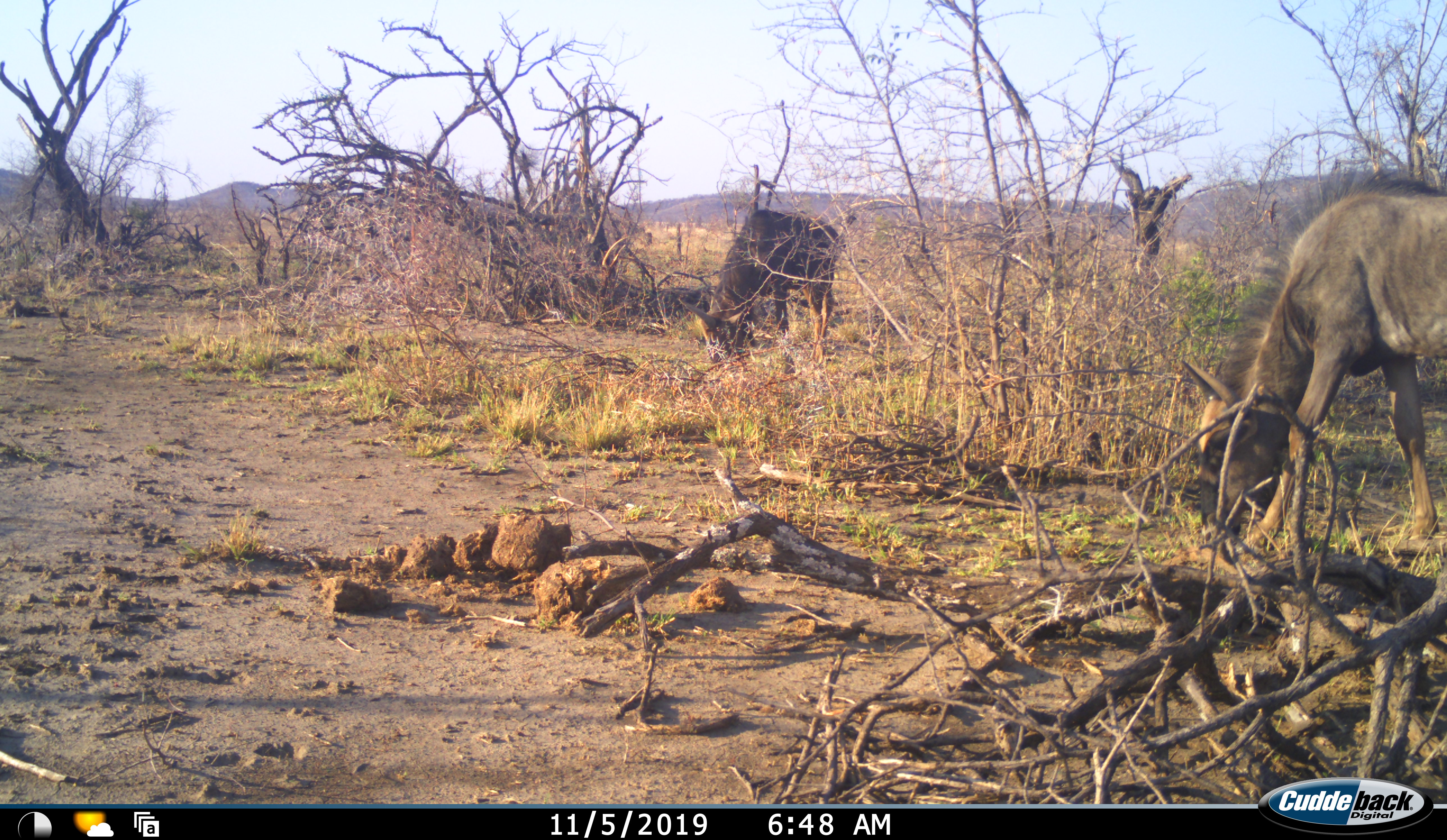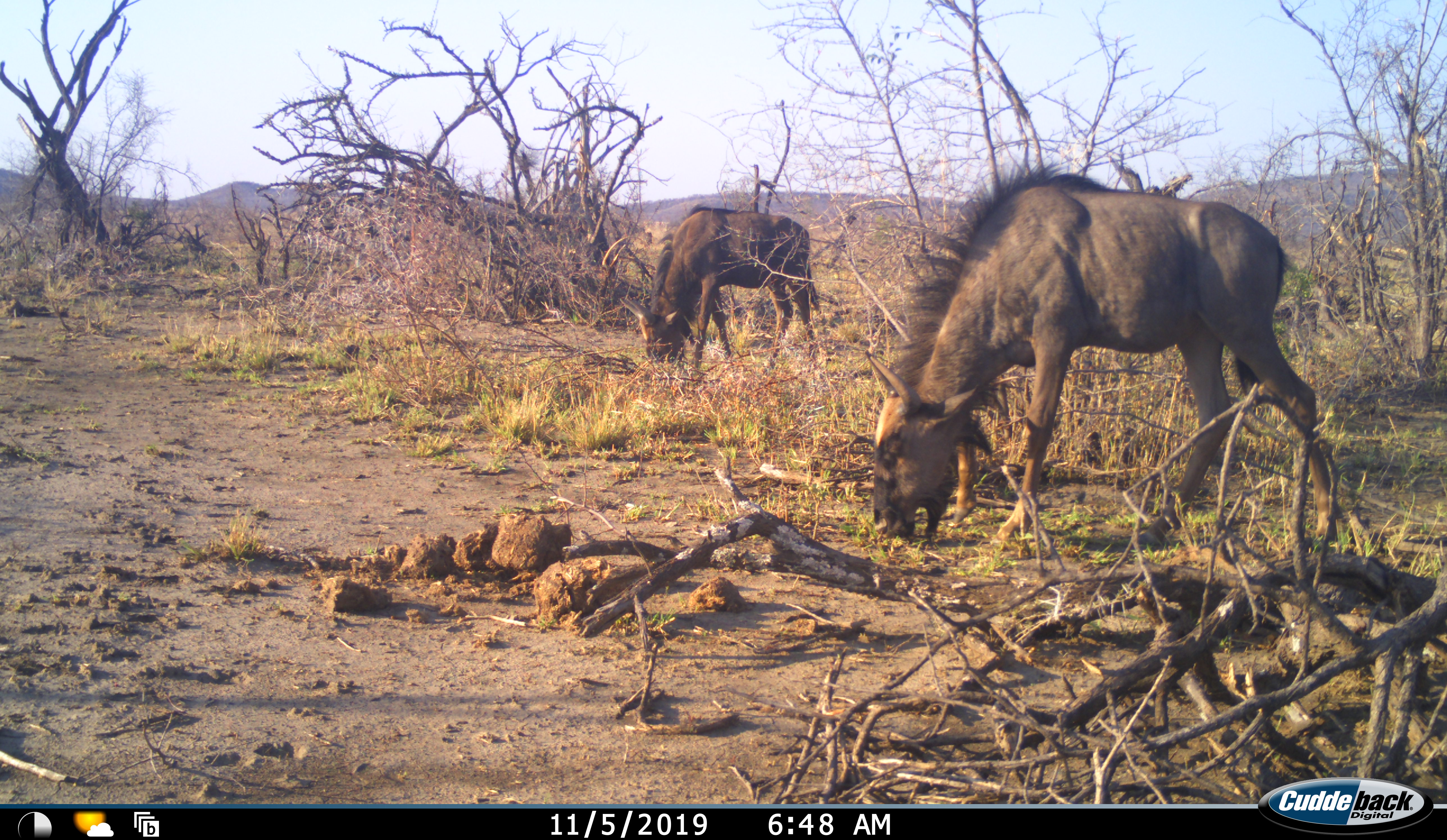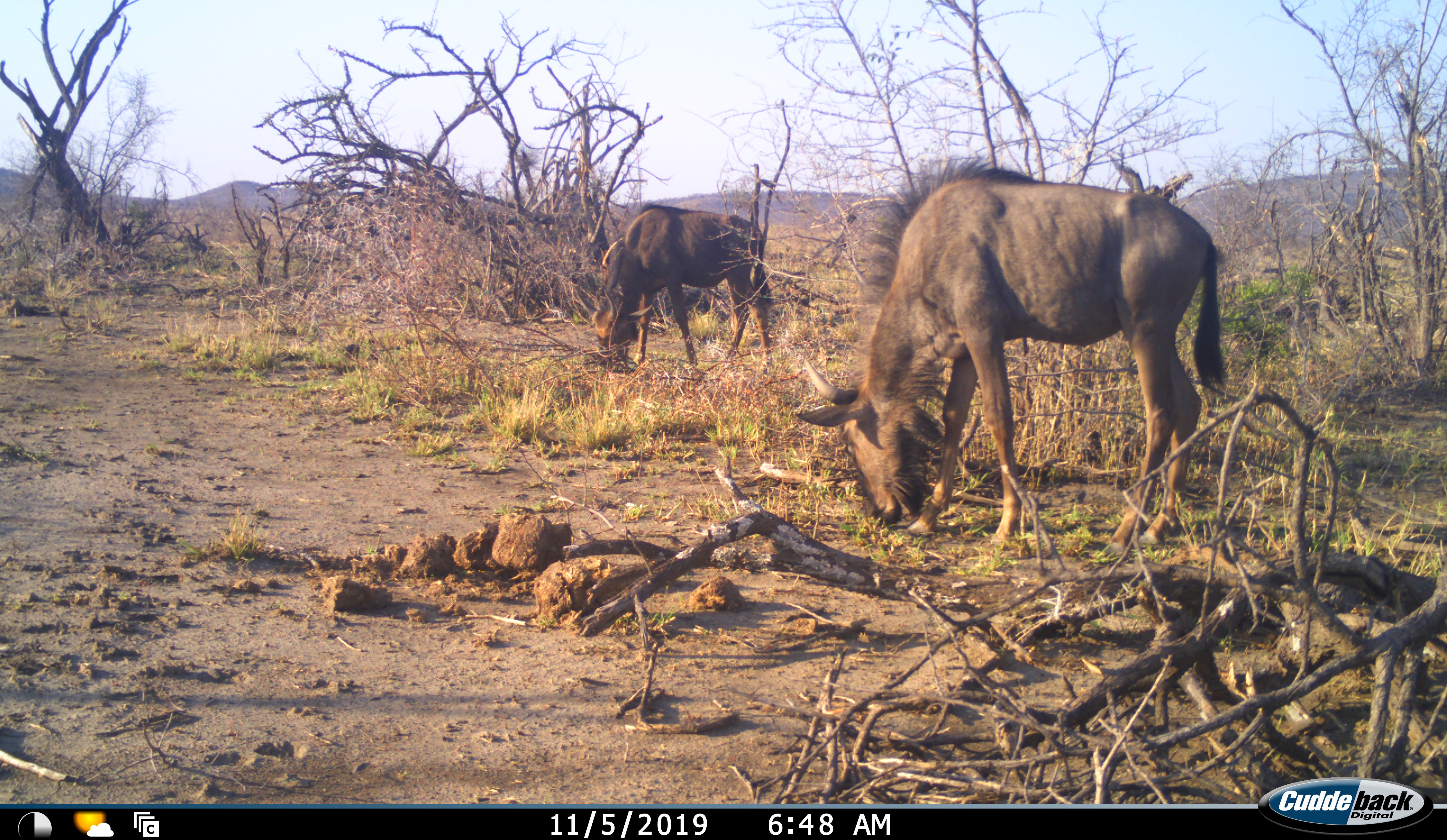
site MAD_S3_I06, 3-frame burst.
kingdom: Animalia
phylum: Chordata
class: Mammalia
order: Artiodactyla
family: Bovidae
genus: Connochaetes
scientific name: Connochaetes taurinus taurinus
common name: blue wildebeest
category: wildebeestblue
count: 2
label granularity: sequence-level